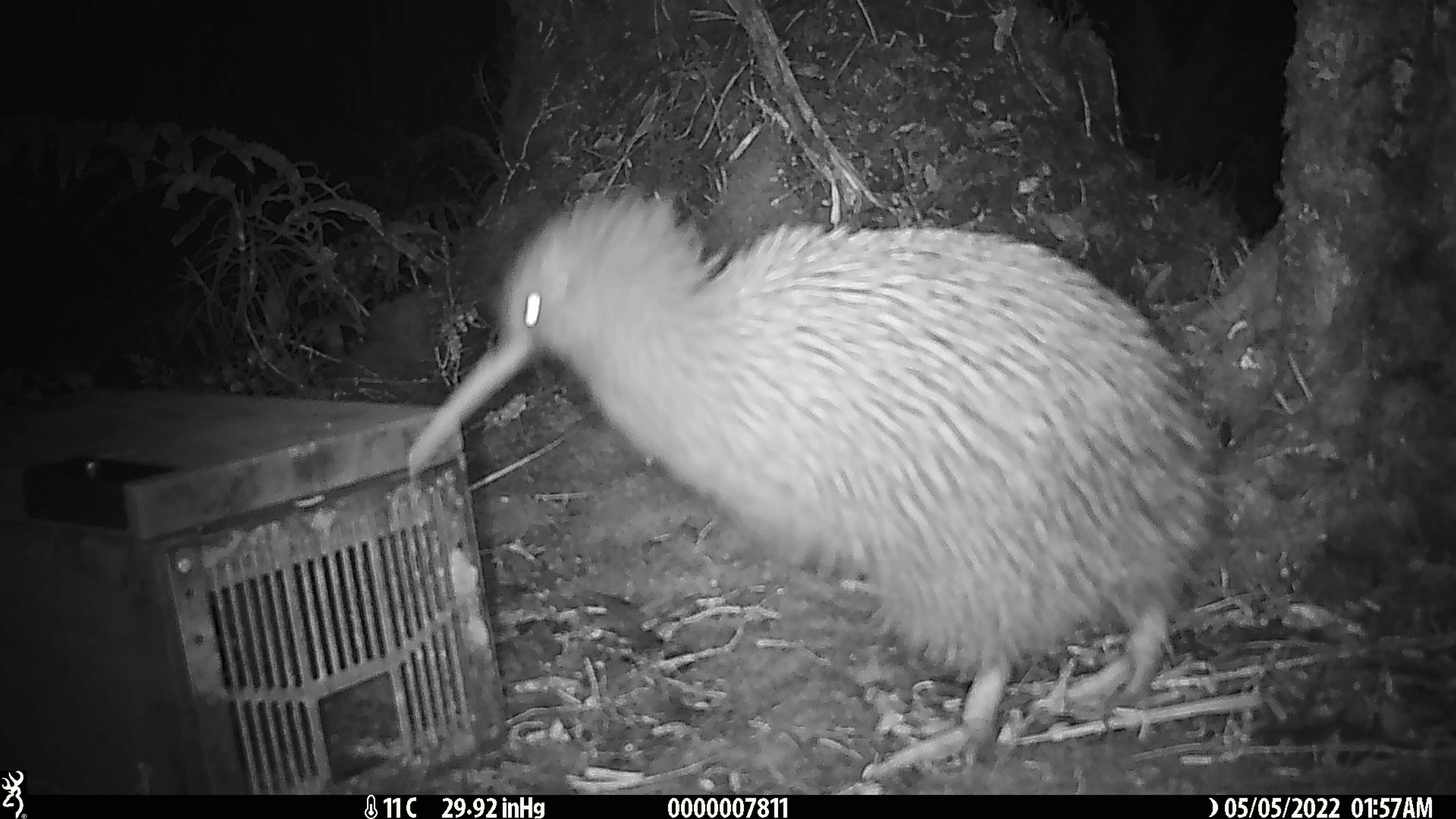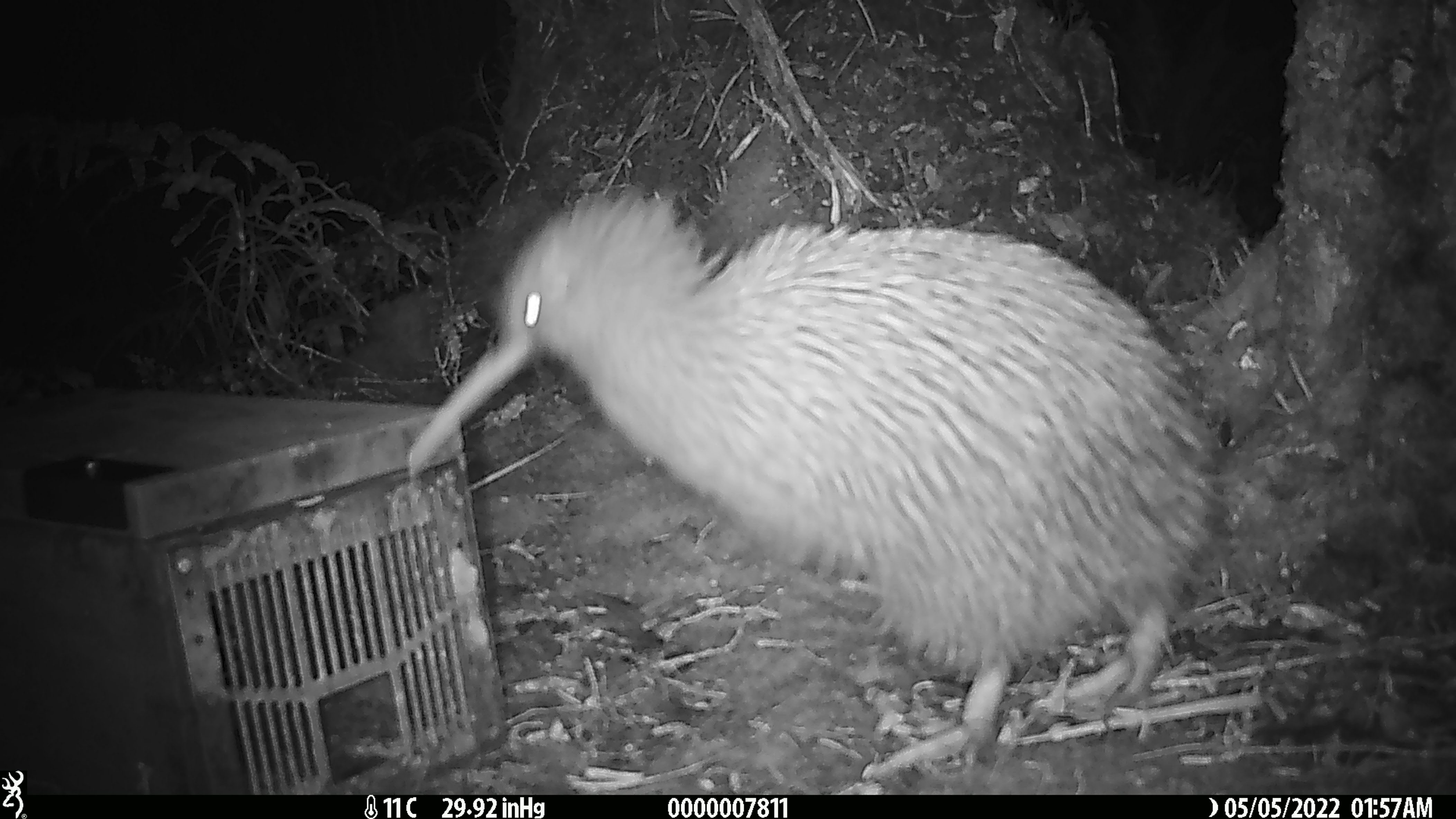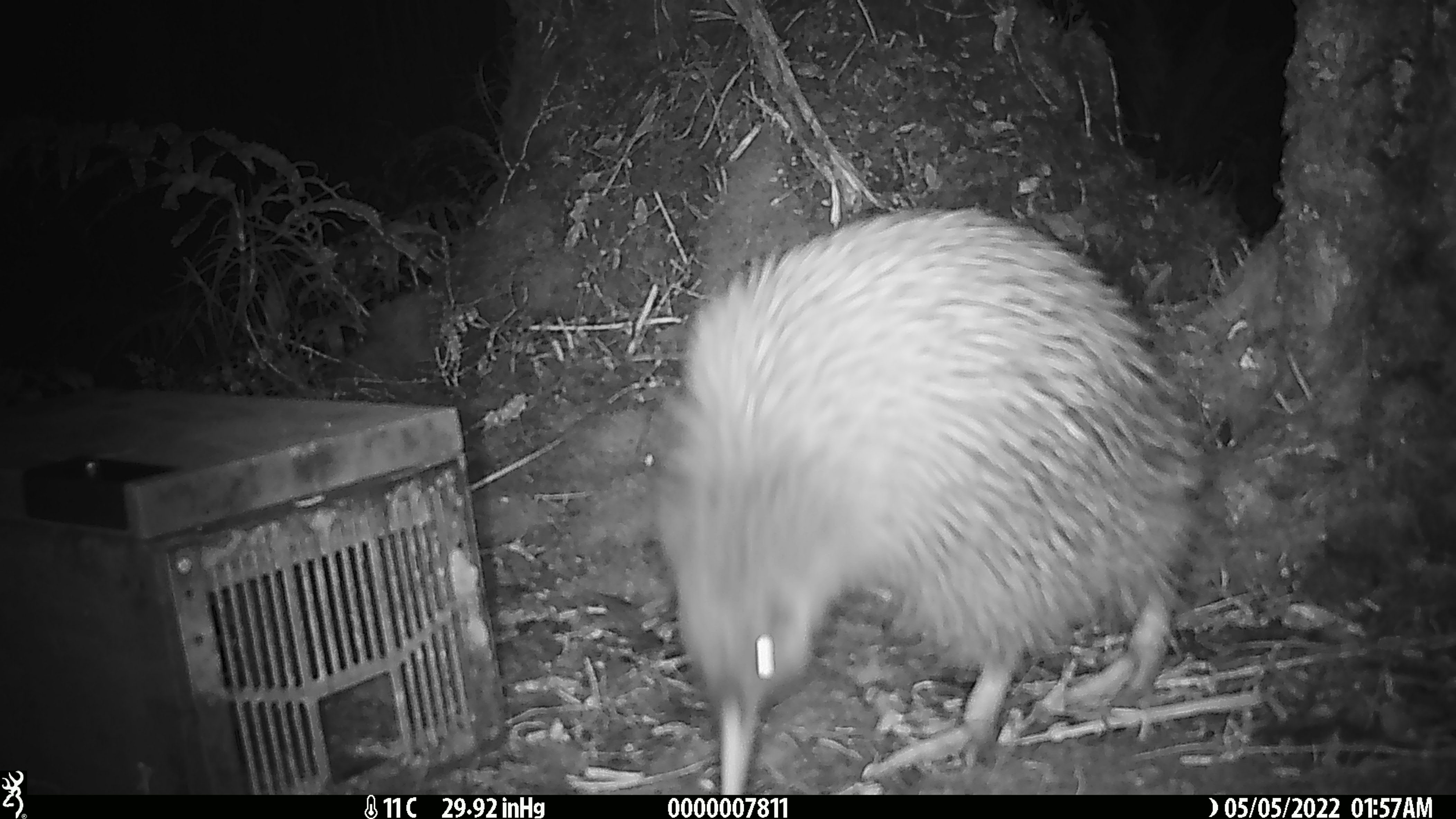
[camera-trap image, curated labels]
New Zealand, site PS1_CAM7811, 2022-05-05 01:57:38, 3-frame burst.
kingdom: Animalia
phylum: Chordata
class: Aves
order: Apterygiformes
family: Apterygidae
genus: Apteryx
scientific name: Apteryx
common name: kiwi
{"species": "kiwi (Apteryx)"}